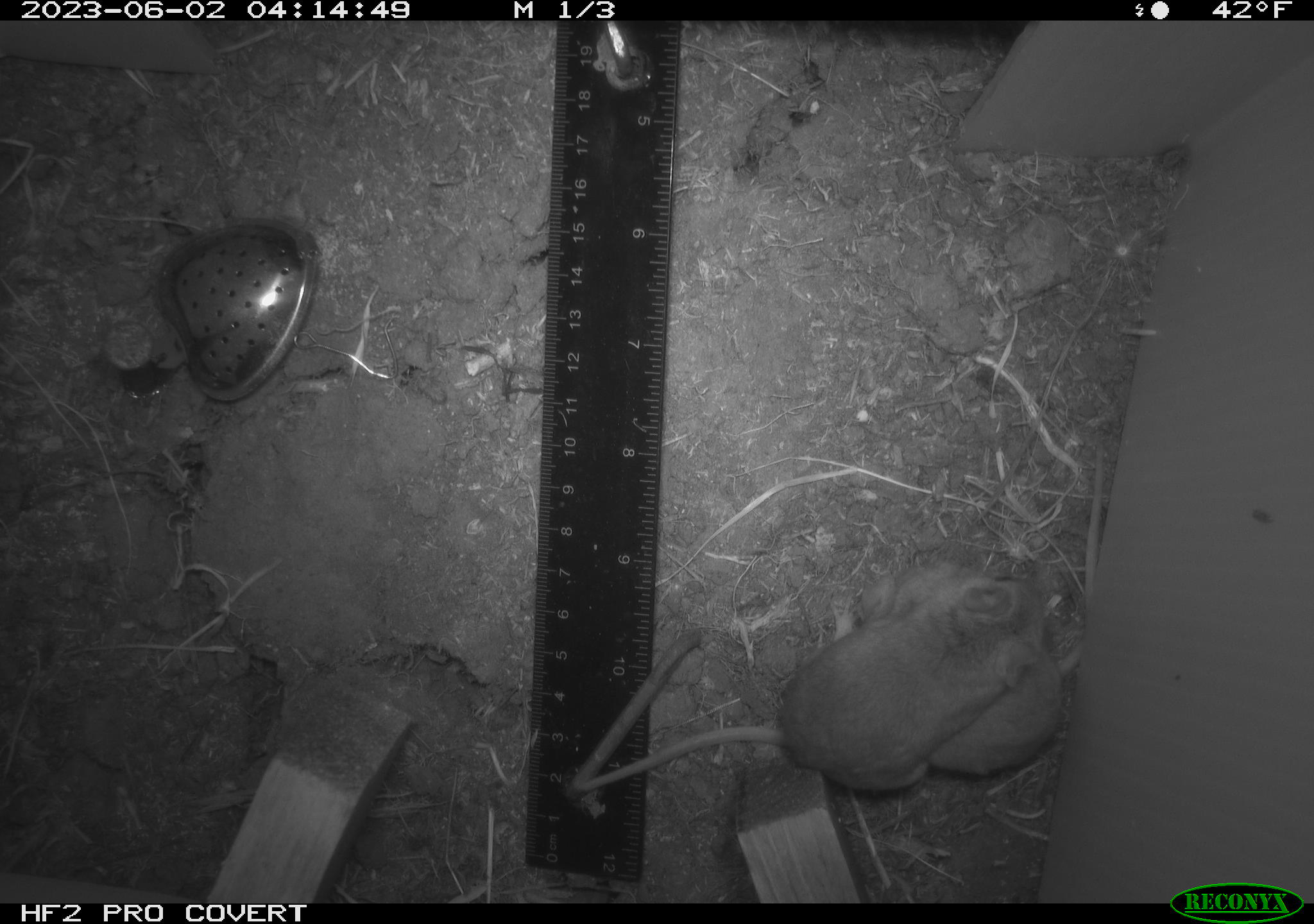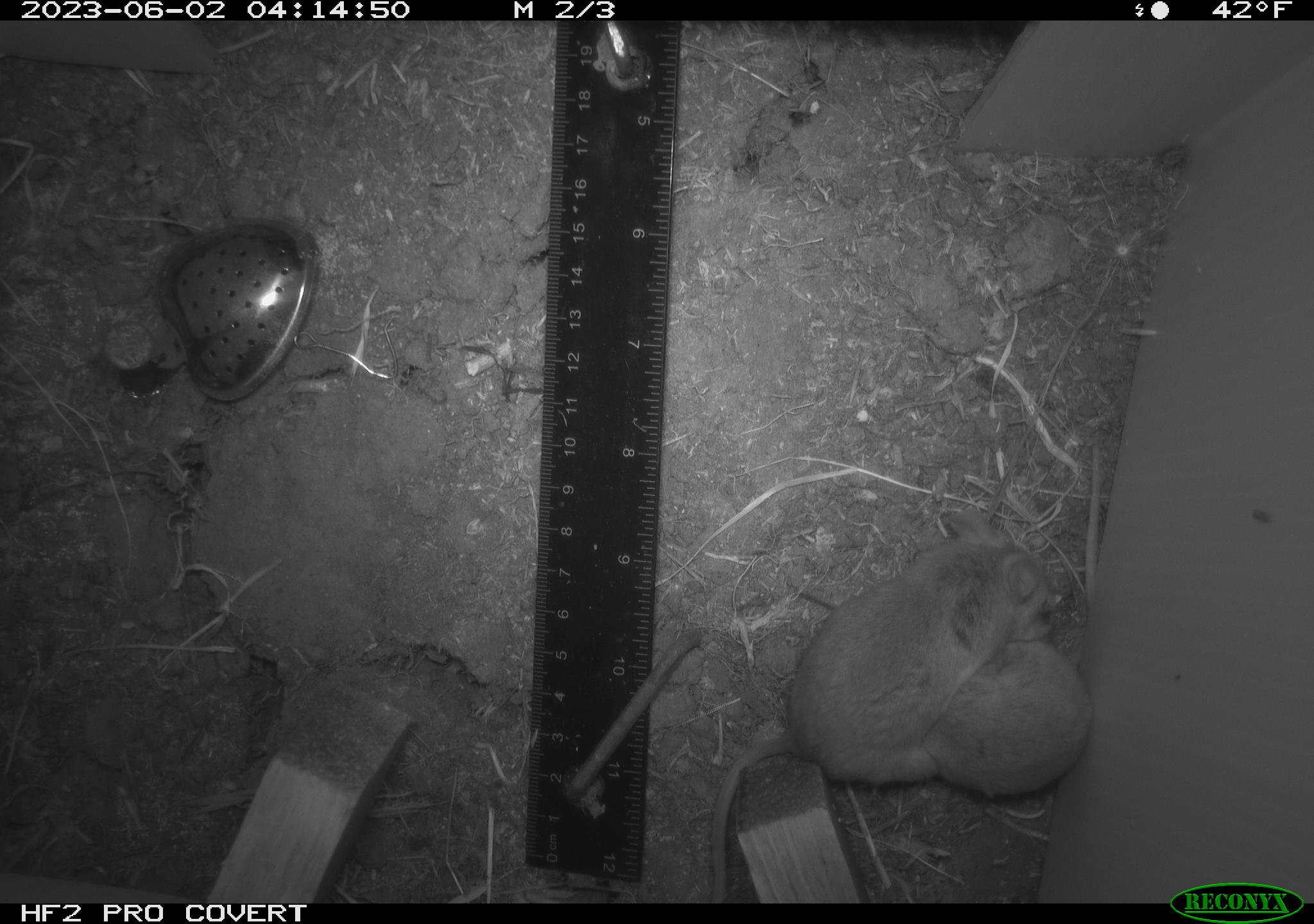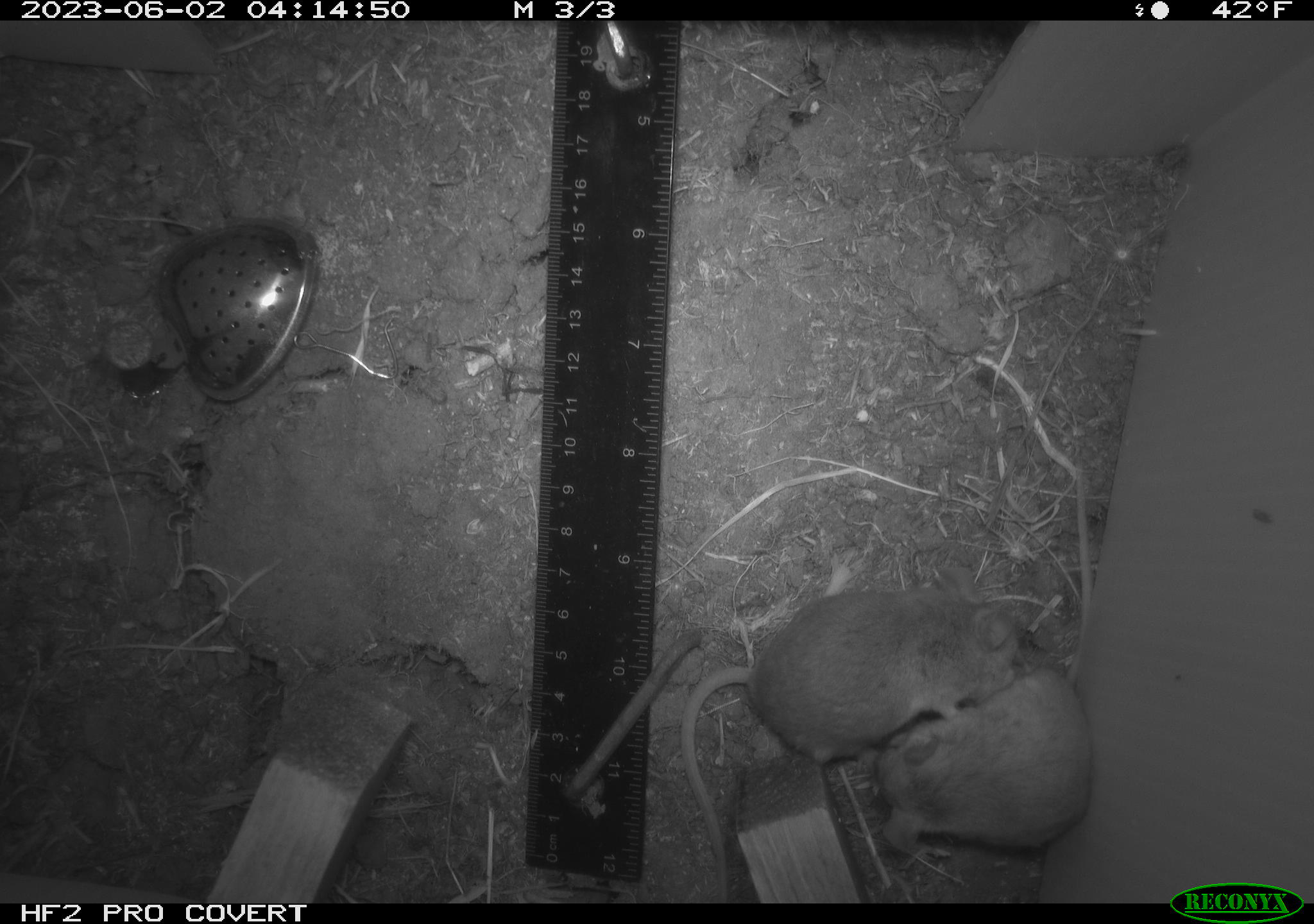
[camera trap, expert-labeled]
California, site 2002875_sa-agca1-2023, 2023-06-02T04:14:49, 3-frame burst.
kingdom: Animalia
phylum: Chordata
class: Mammalia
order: Rodentia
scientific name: Rodentia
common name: mouse species